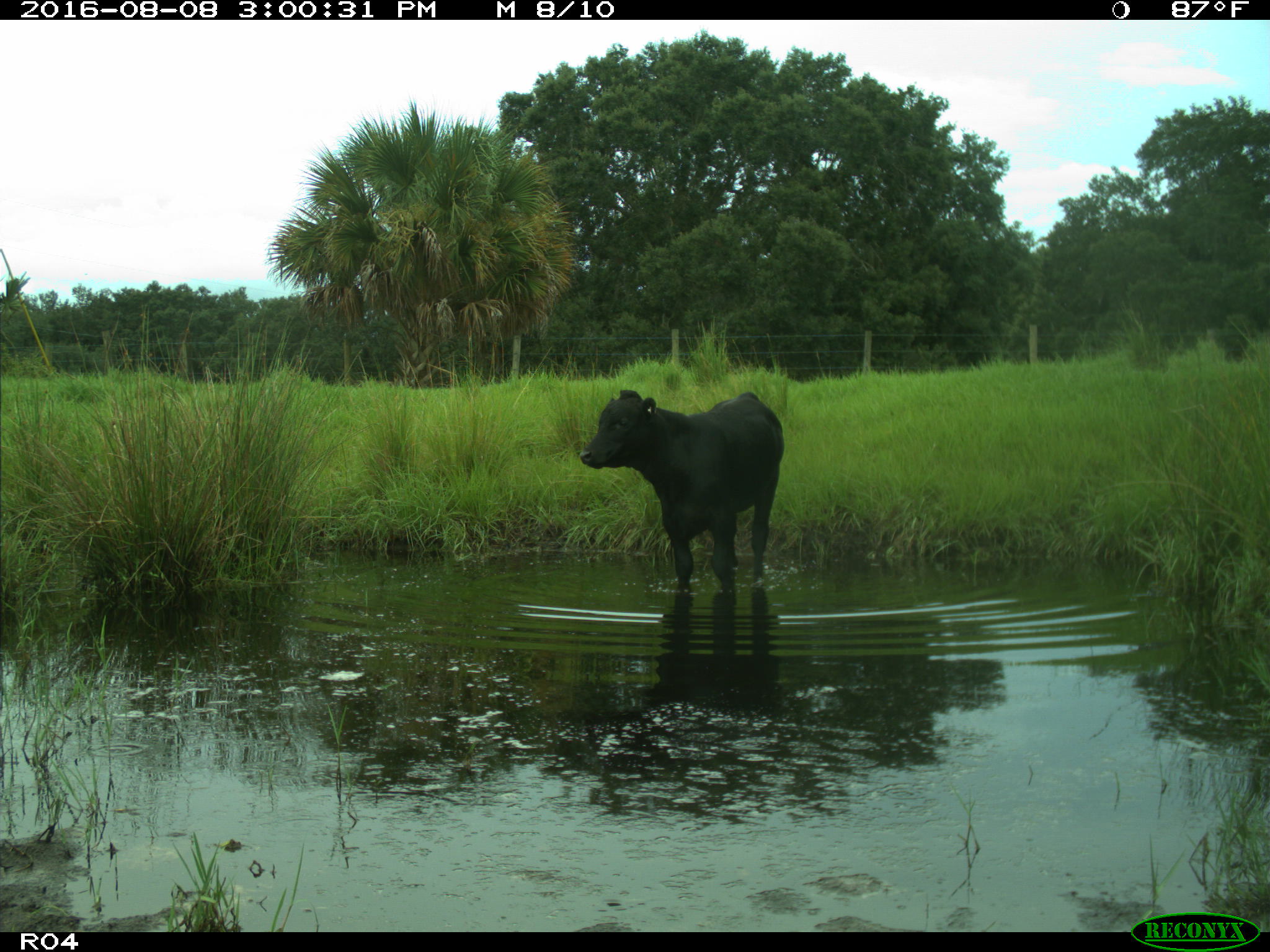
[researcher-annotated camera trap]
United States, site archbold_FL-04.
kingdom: Animalia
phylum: Chordata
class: Mammalia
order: Artiodactyla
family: Bovidae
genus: Bos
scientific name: Bos taurus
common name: domestic cow